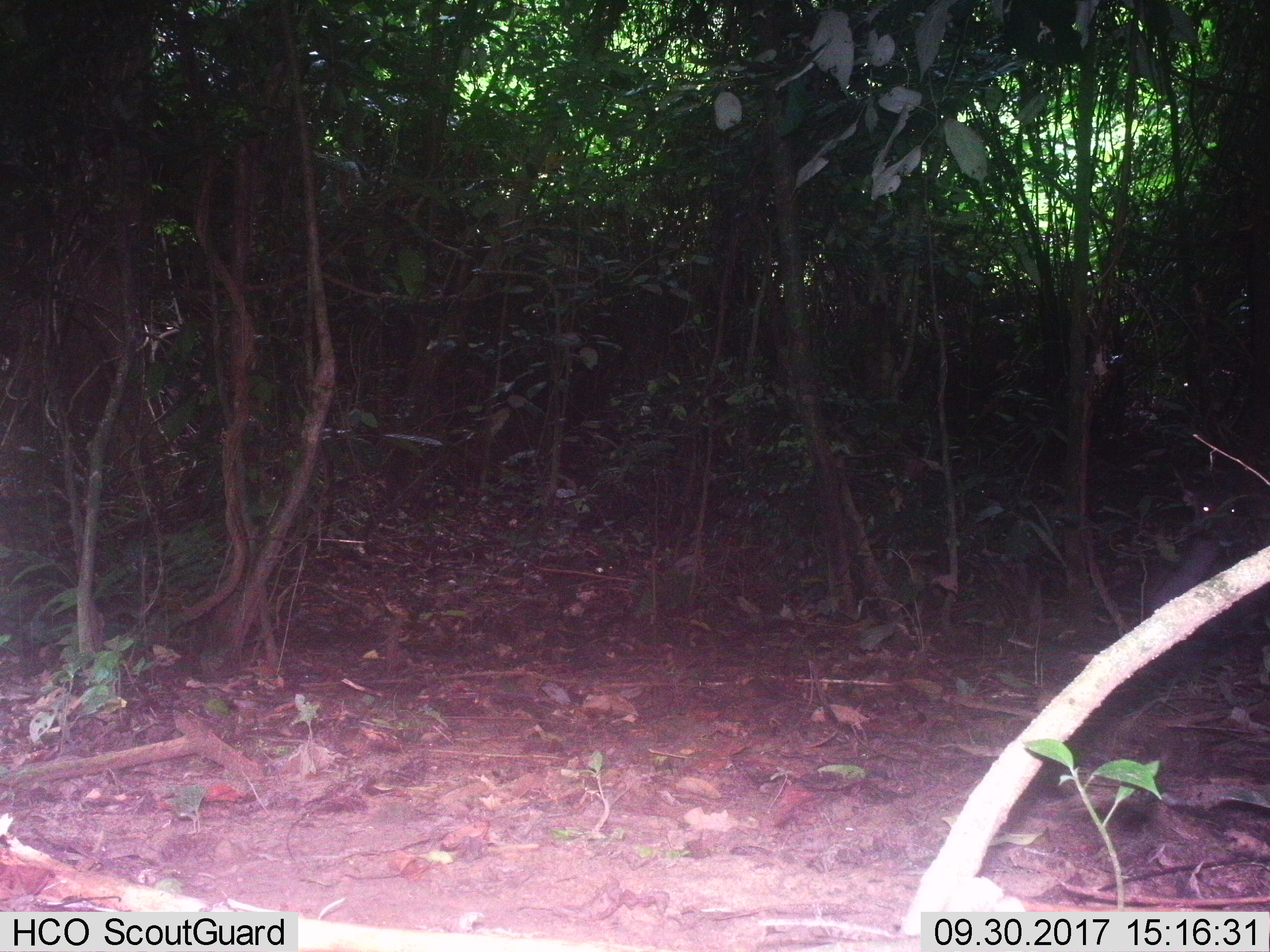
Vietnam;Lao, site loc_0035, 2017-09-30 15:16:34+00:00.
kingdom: Animalia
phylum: Chordata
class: Mammalia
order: Artiodactyla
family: Cervidae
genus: Rusa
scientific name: Rusa unicolor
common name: sambar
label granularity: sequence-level